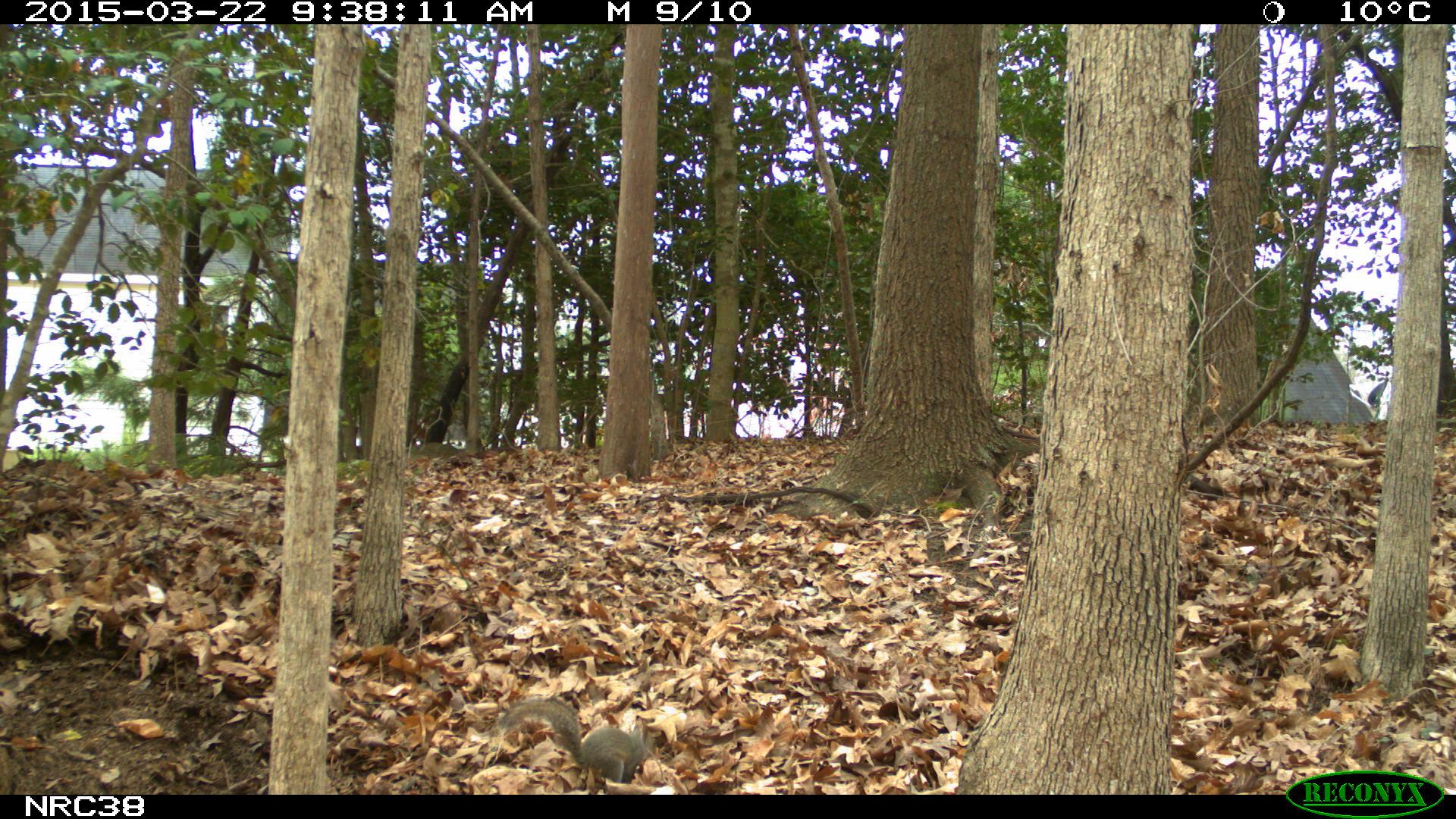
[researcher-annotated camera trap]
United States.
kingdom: Animalia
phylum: Chordata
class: Mammalia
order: Rodentia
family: Sciuridae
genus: Sciurus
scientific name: Sciurus carolinensis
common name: eastern gray squirrel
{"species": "Eastern Gray Squirrel (Sciurus carolinensis)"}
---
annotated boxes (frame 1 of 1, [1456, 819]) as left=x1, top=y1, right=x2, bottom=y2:
Eastern Gray Squirrel: left=499, top=691, right=672, bottom=784